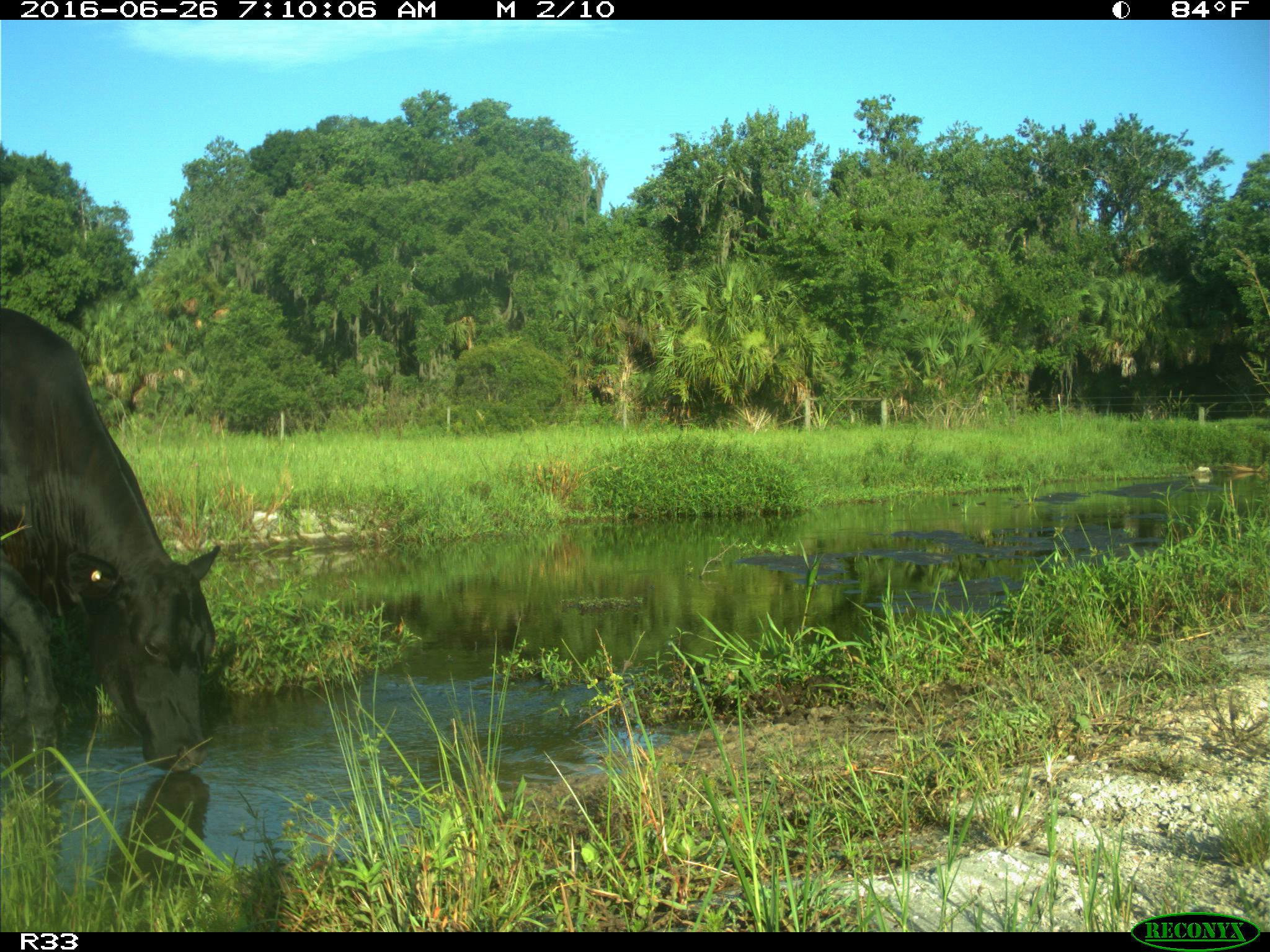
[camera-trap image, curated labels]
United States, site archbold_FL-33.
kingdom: Animalia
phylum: Chordata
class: Mammalia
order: Artiodactyla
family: Bovidae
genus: Bos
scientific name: Bos taurus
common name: domestic cow